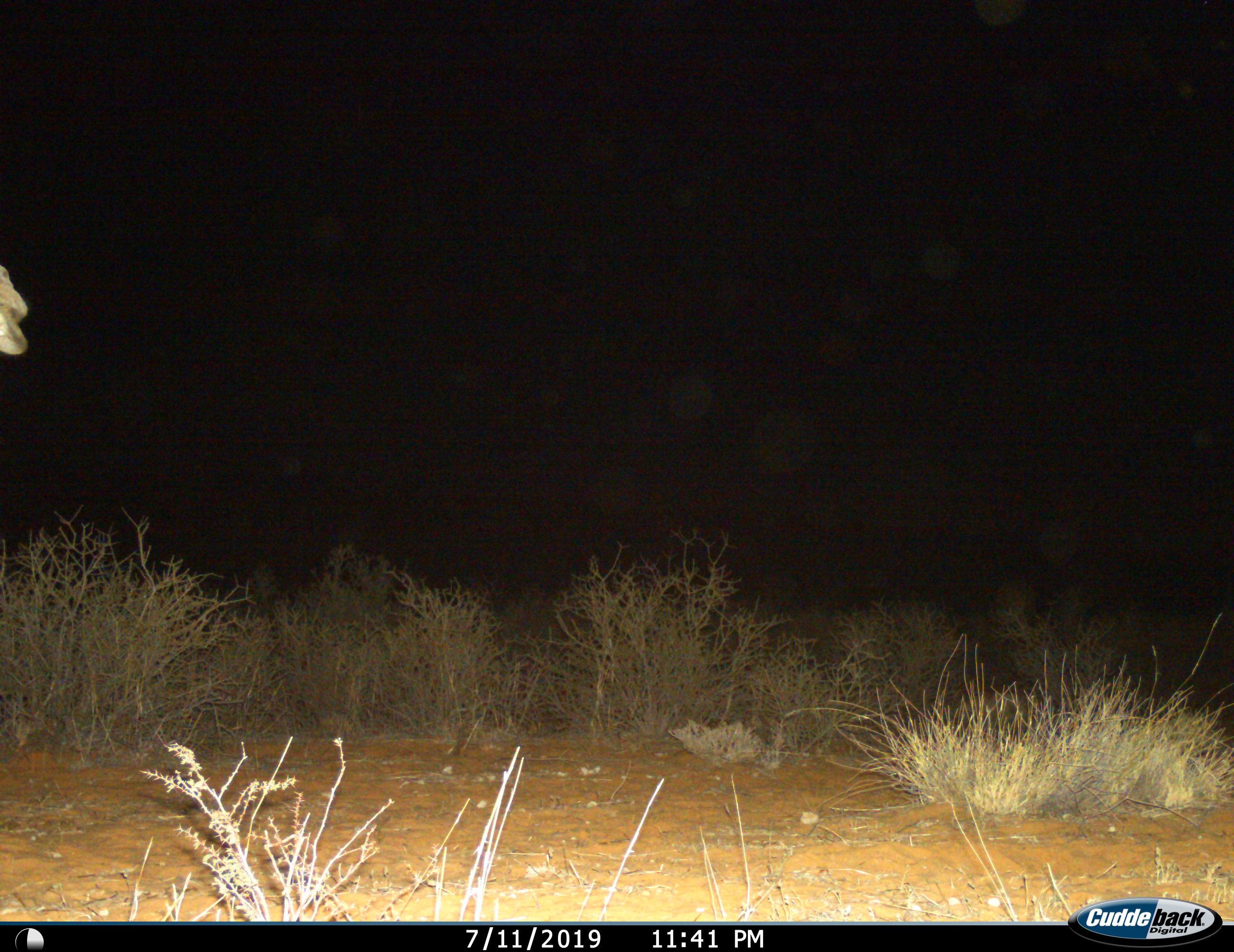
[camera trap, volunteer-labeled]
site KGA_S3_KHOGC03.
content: unidentified animal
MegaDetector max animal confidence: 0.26